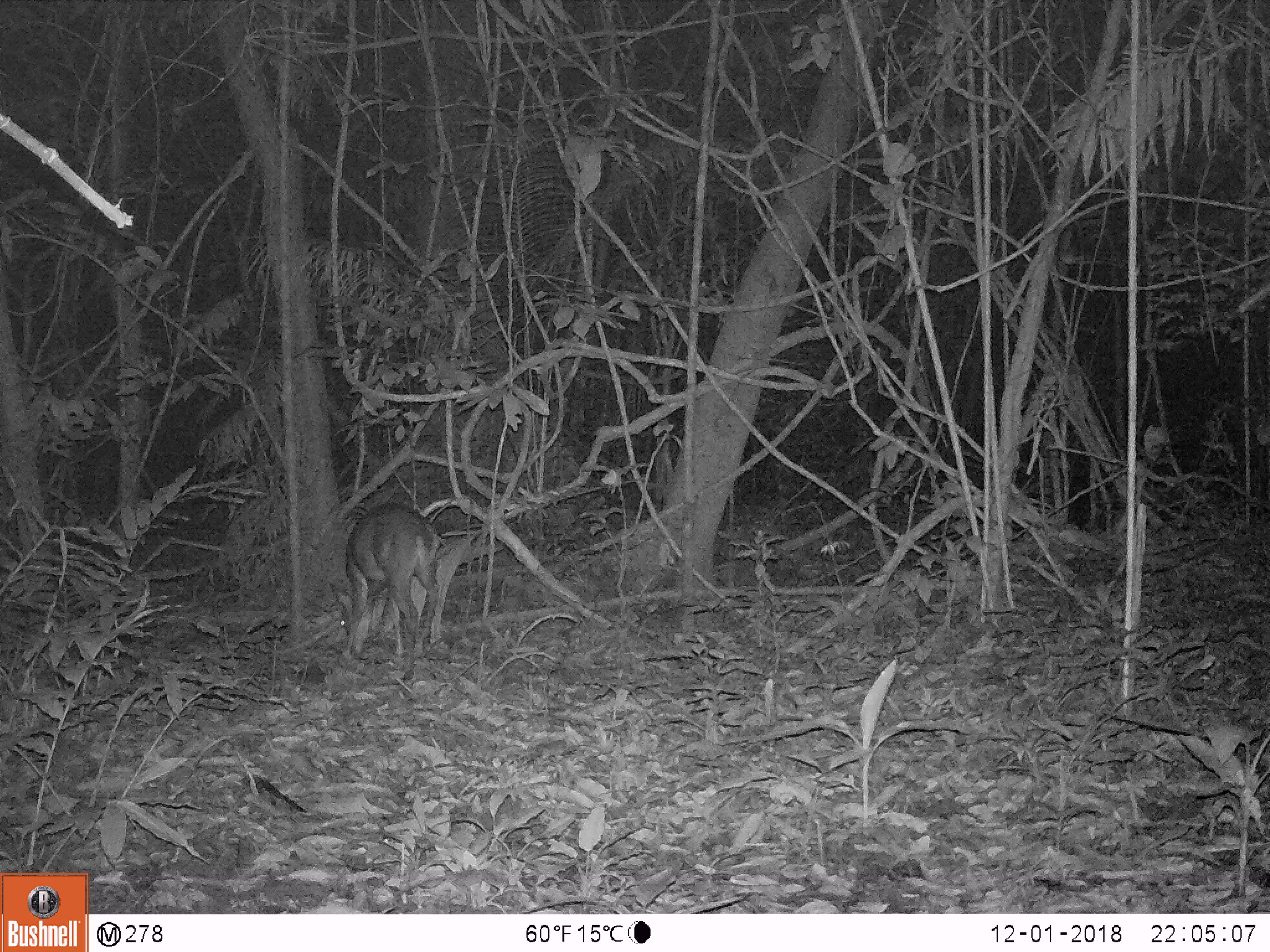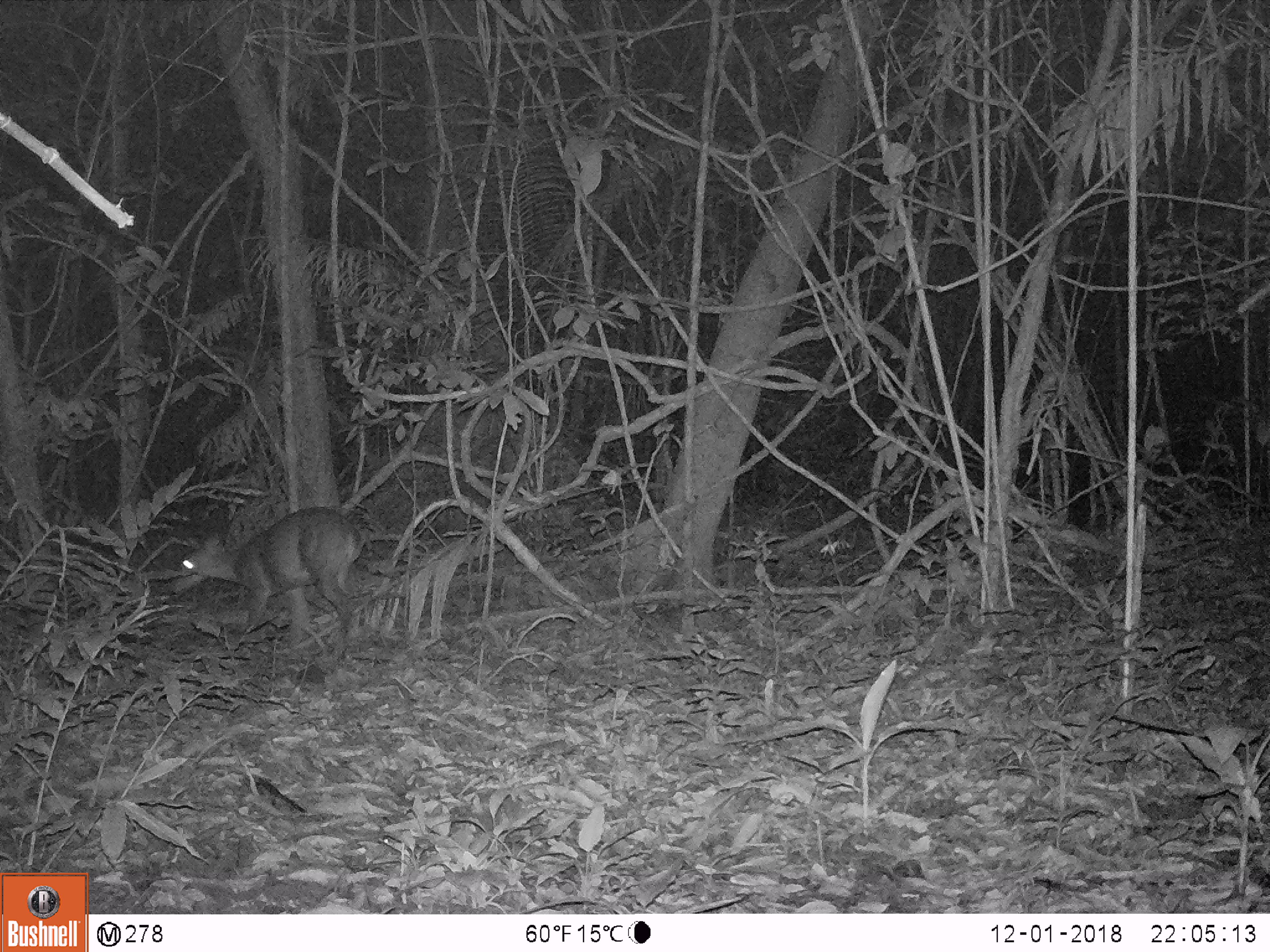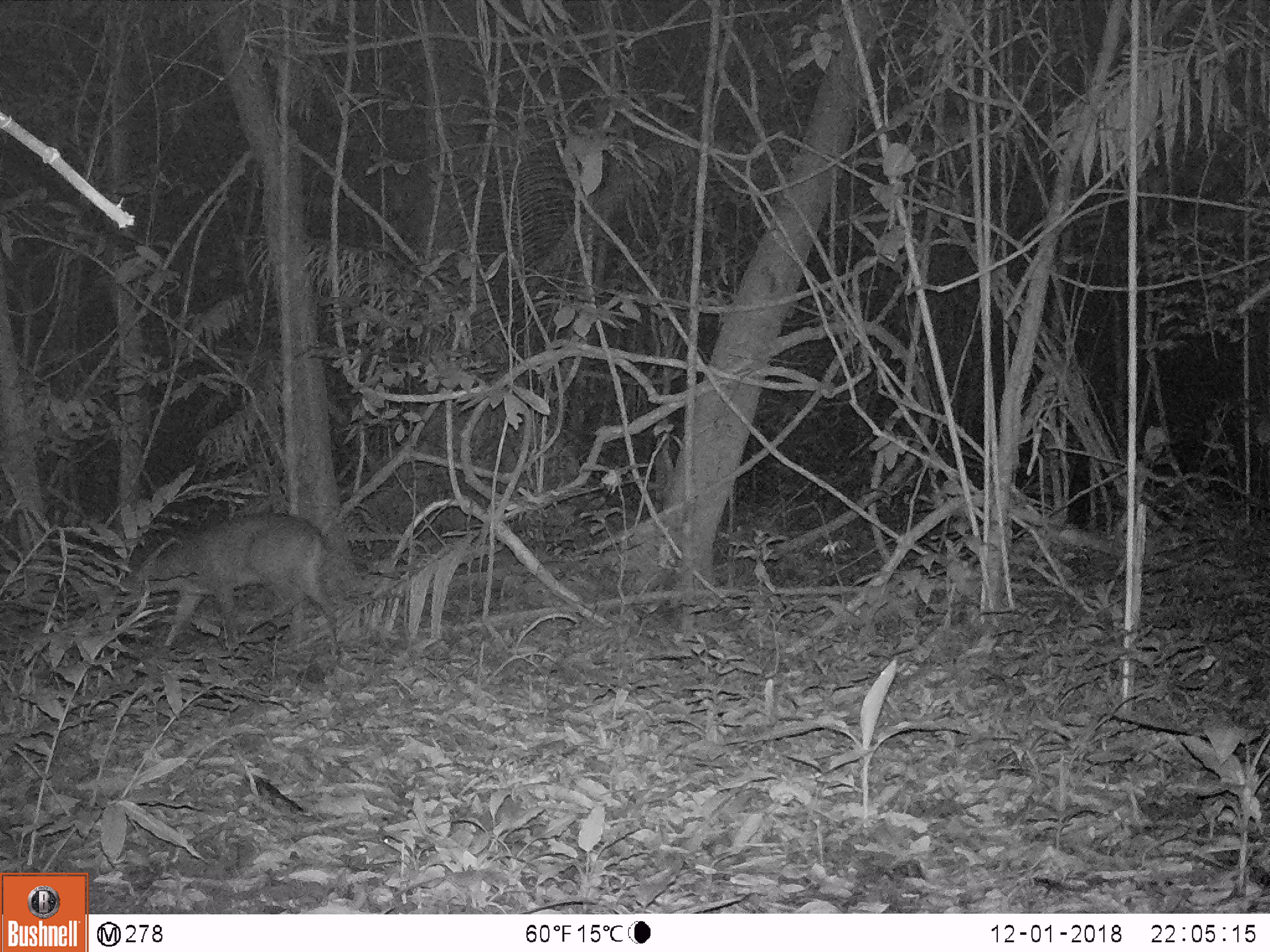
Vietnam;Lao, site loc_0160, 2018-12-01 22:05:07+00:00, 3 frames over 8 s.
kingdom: Animalia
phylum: Chordata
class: Mammalia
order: Artiodactyla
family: Cervidae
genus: Muntiacus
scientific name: Muntiacus vuquangensis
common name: large-antlered muntjac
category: large antlered muntjac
Large antlered muntjac (large-antlered muntjac) (Muntiacus vuquangensis). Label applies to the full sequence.